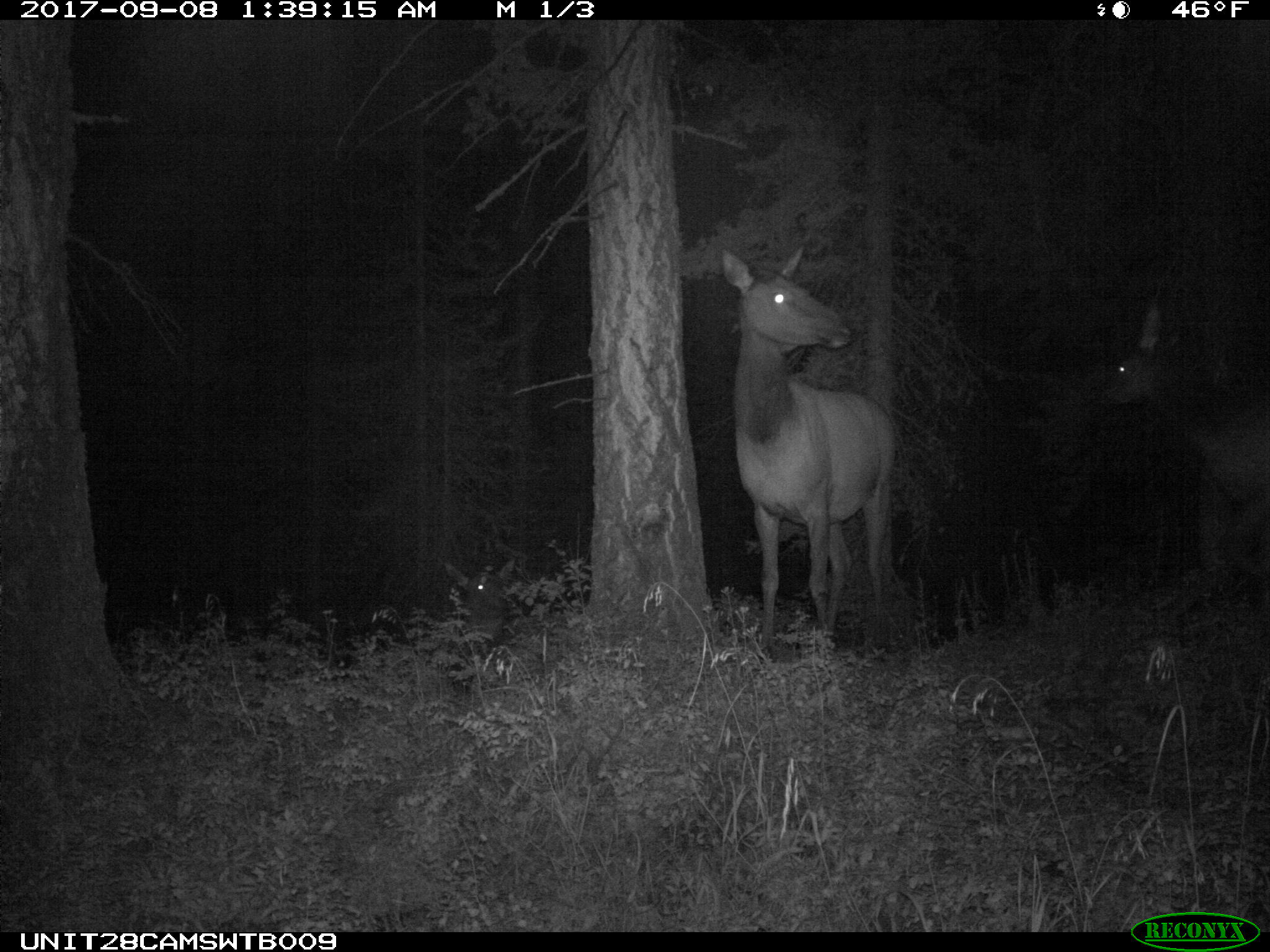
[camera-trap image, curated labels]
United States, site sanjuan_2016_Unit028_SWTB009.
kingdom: Animalia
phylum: Chordata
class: Mammalia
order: Artiodactyla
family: Cervidae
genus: Cervus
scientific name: Cervus elaphus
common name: red deer